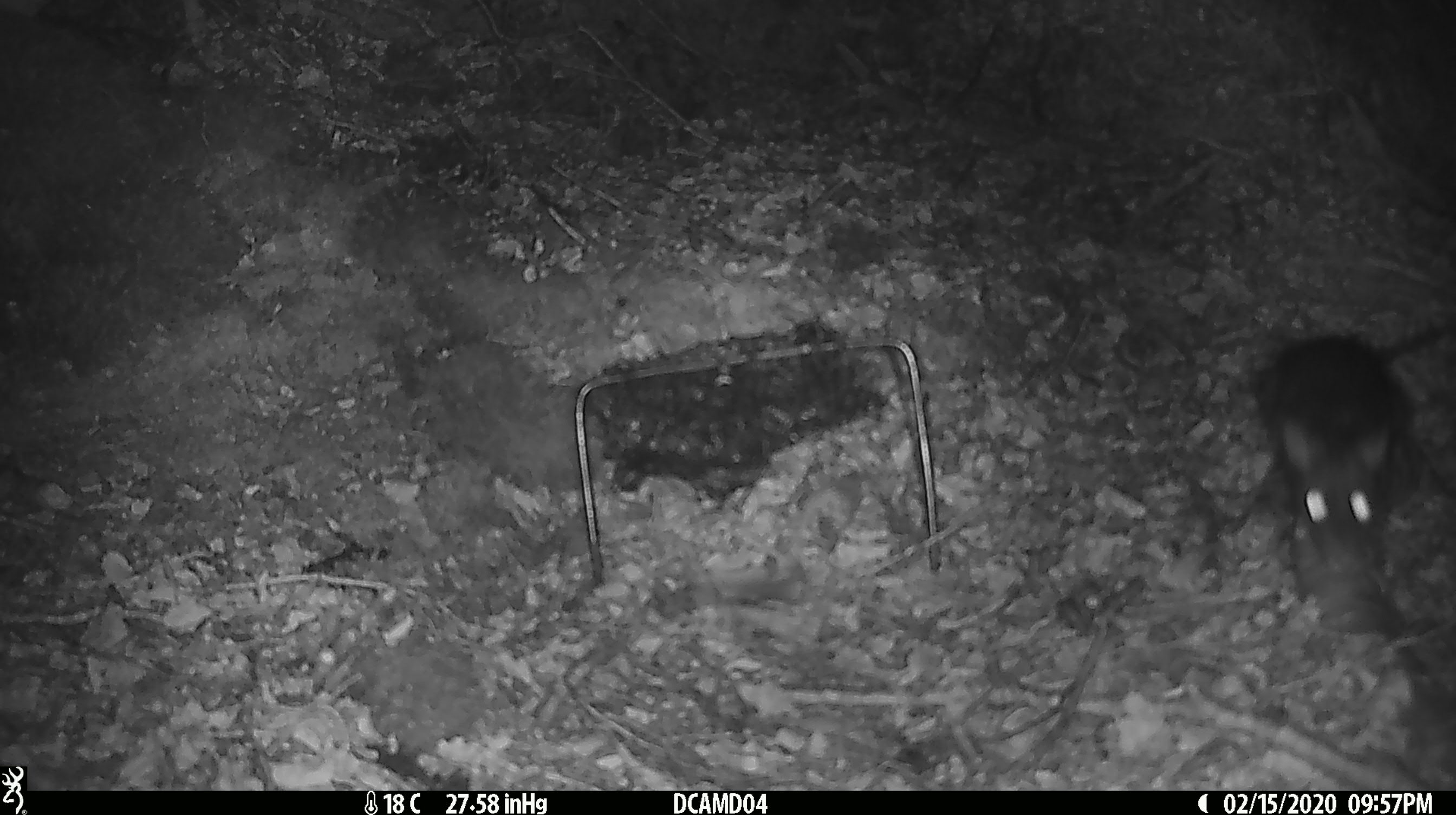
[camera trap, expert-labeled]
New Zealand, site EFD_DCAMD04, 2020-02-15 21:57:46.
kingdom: Animalia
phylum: Chordata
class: Mammalia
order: Rodentia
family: Muridae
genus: Rattus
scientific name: Rattus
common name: rat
Rat (Rattus).